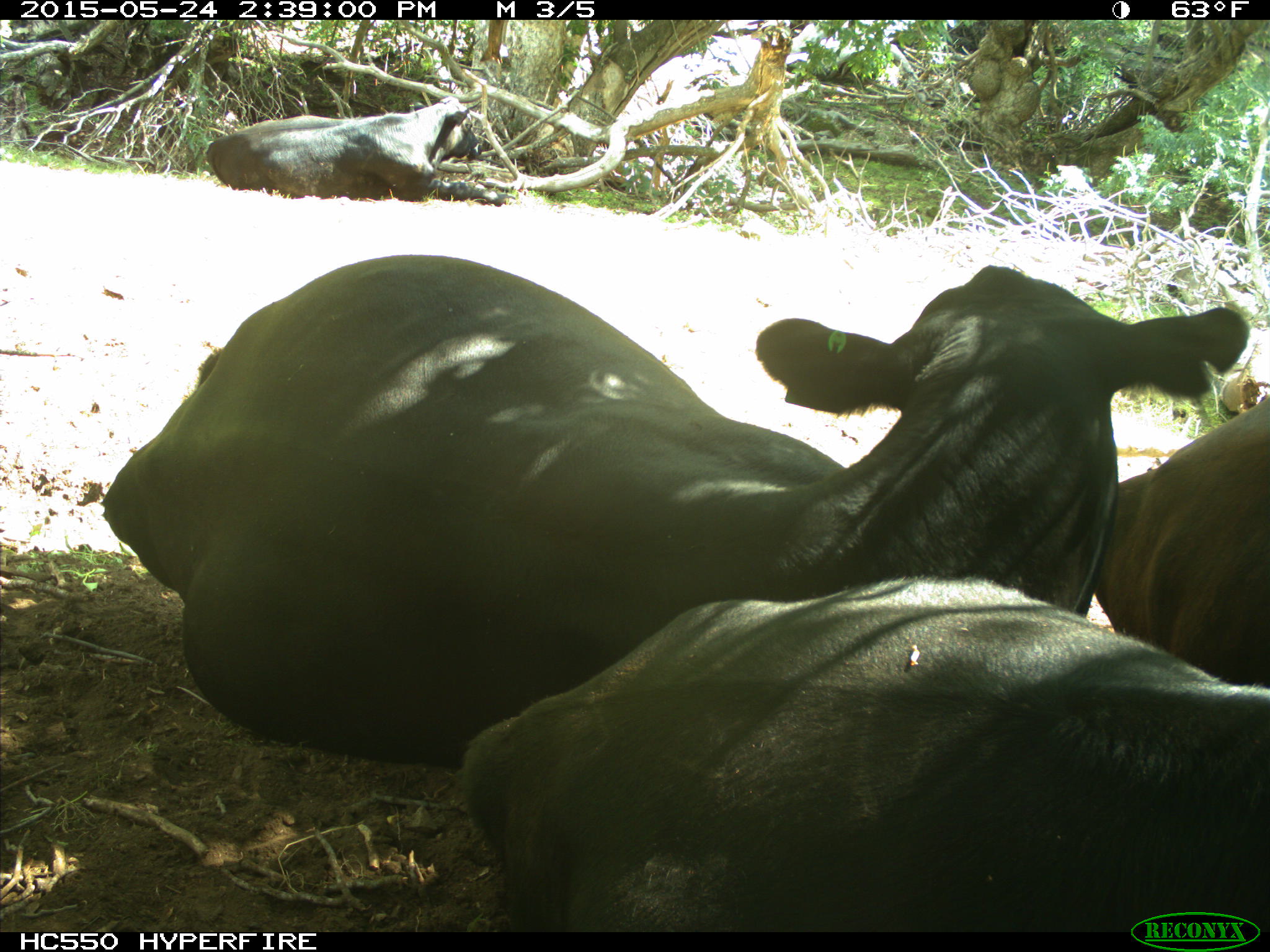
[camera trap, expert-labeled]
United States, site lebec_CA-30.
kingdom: Animalia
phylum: Chordata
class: Mammalia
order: Artiodactyla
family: Bovidae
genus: Bos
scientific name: Bos taurus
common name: domestic cow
Bos taurus (domestic cow).